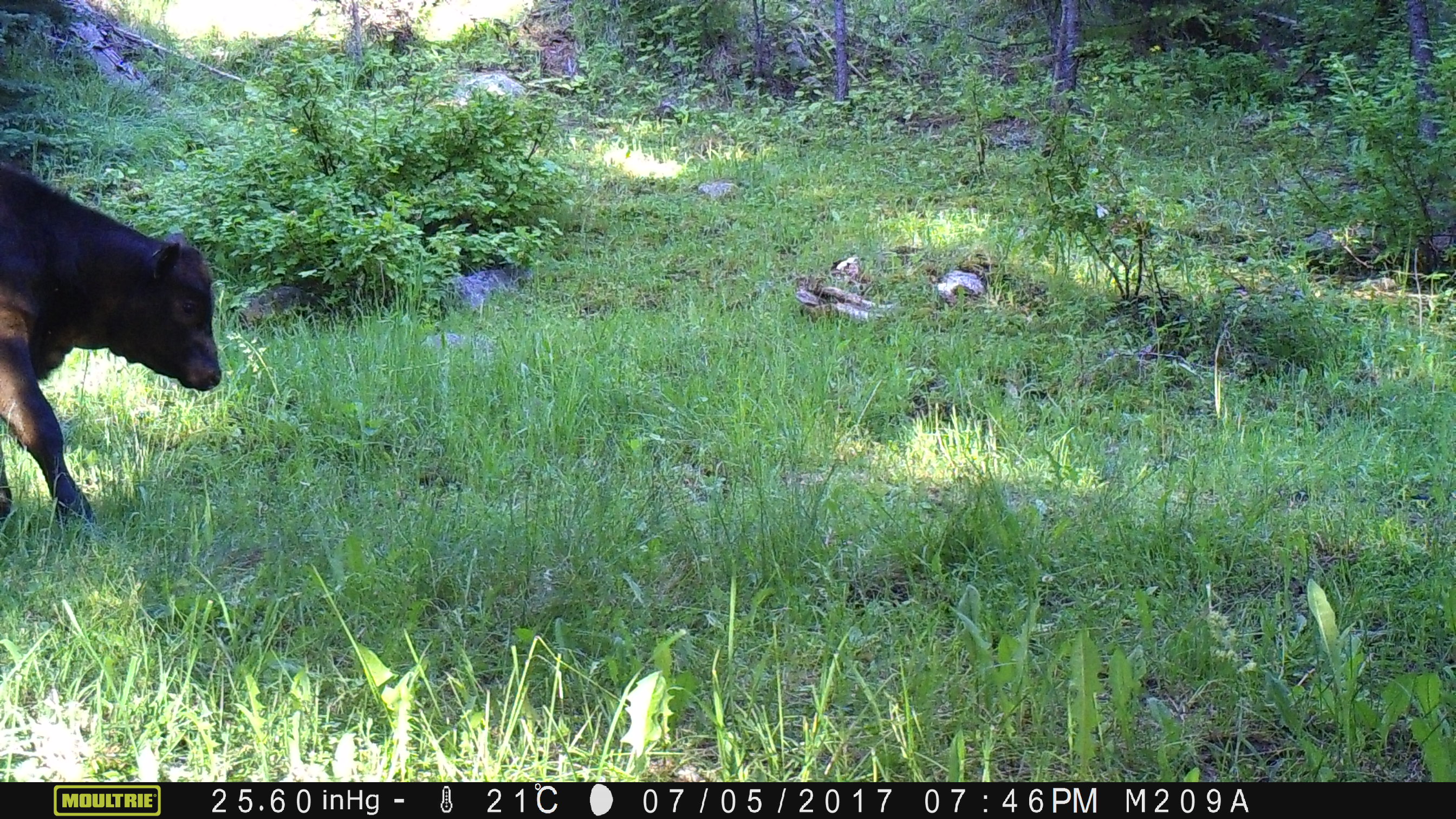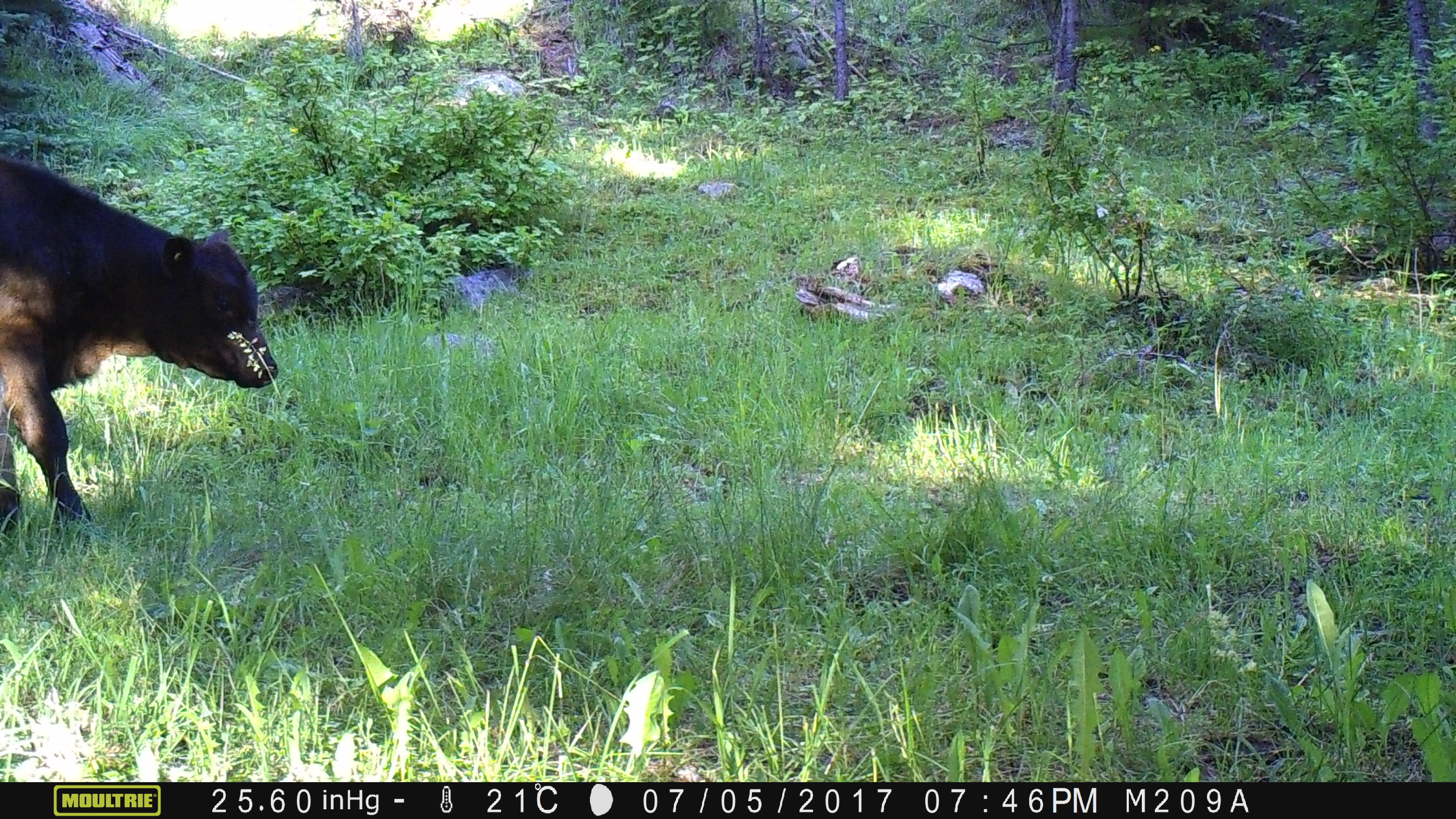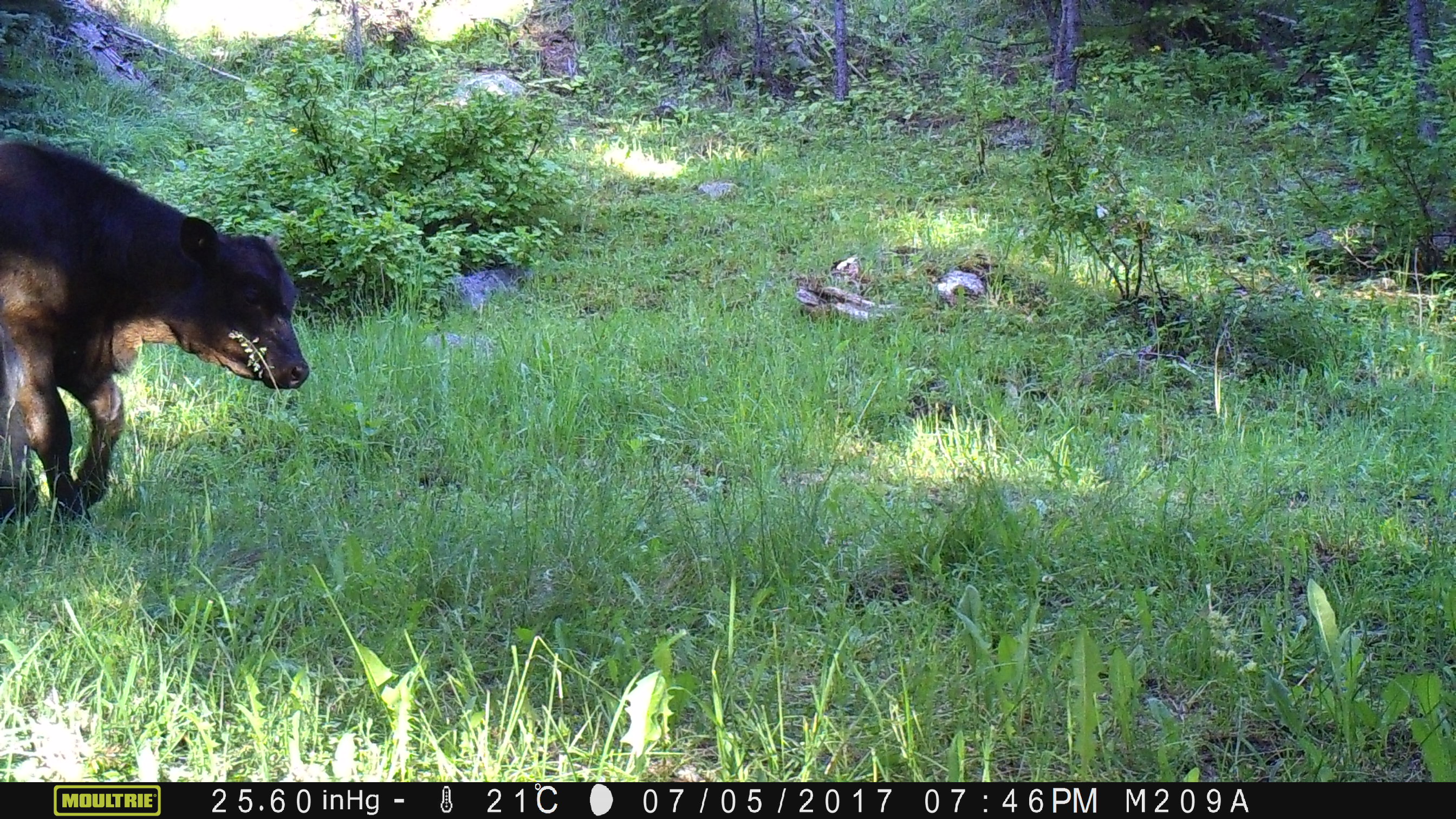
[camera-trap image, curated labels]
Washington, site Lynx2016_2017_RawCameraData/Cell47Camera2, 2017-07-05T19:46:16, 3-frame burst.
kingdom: Animalia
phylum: Chordata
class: Mammalia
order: Artiodactyla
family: Bovidae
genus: Bos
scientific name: Bos taurus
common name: domestic cattle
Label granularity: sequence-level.